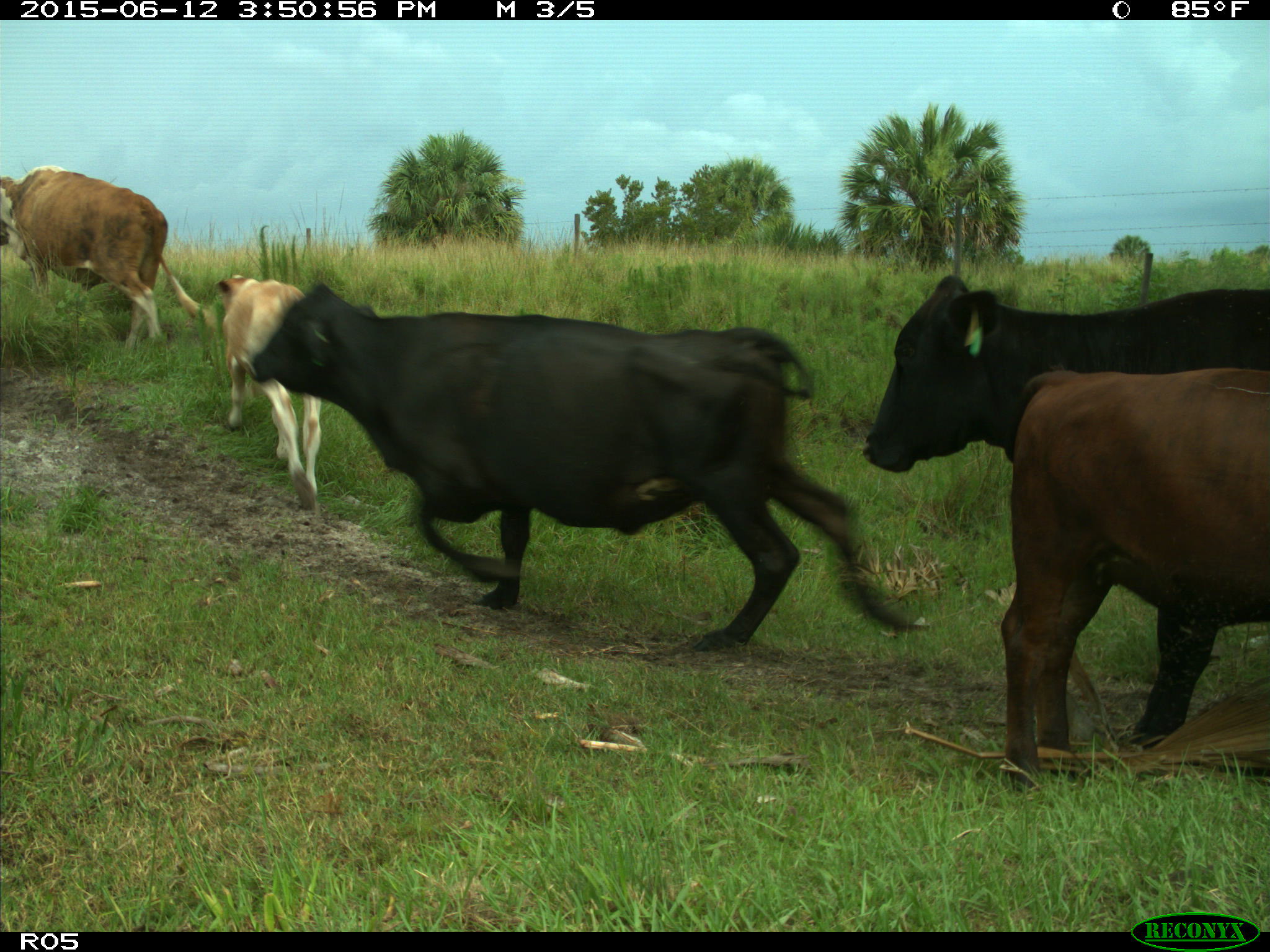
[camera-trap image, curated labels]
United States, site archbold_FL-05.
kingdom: Animalia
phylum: Chordata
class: Mammalia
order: Artiodactyla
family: Bovidae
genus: Bos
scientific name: Bos taurus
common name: domestic cow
Bos taurus (domestic cow).